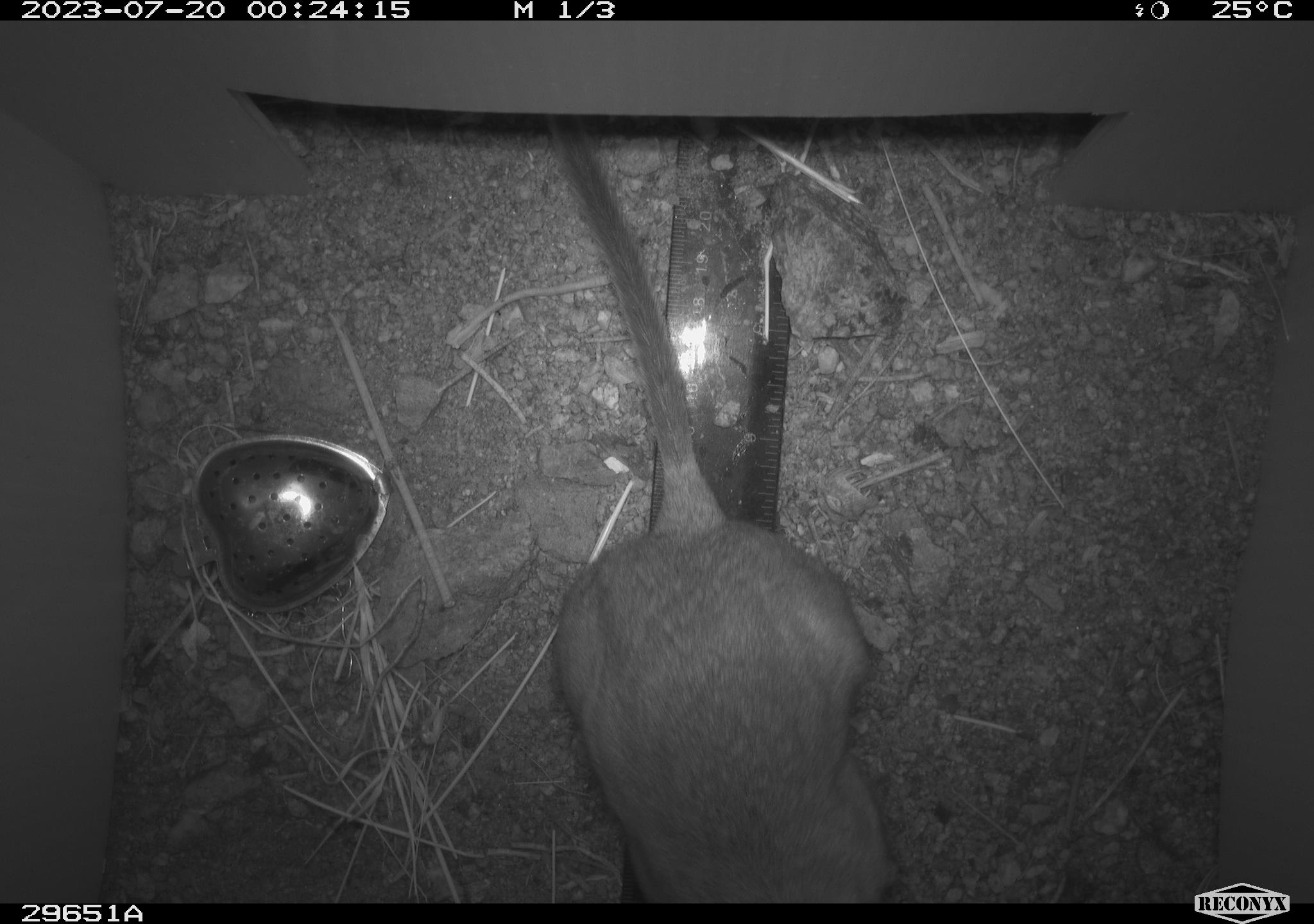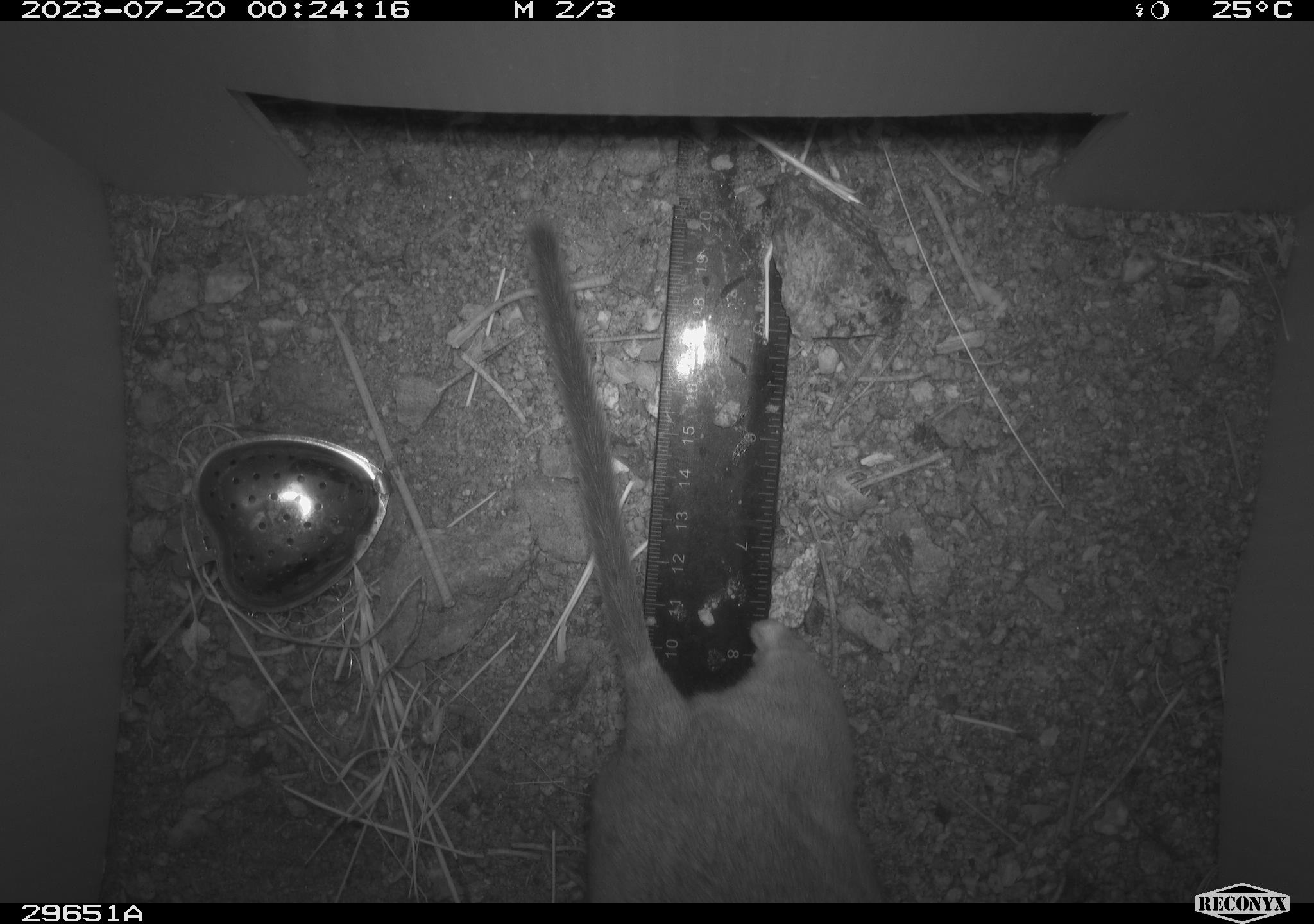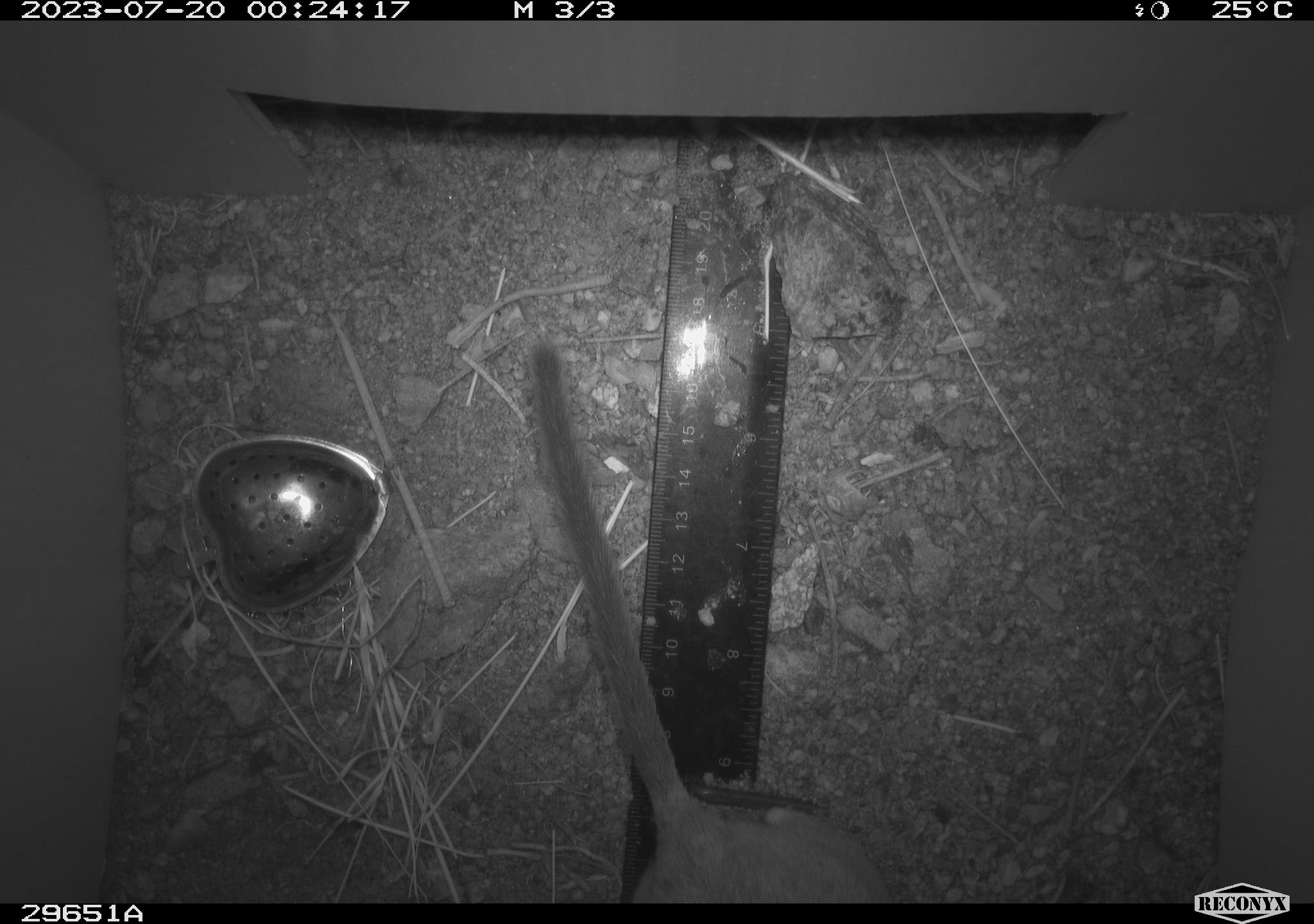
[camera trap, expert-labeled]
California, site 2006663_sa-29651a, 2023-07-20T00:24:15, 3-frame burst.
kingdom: Animalia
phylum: Chordata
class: Mammalia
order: Rodentia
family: Cricetidae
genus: Neotoma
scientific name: Neotoma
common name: pack rat or woodrat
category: neotoma species